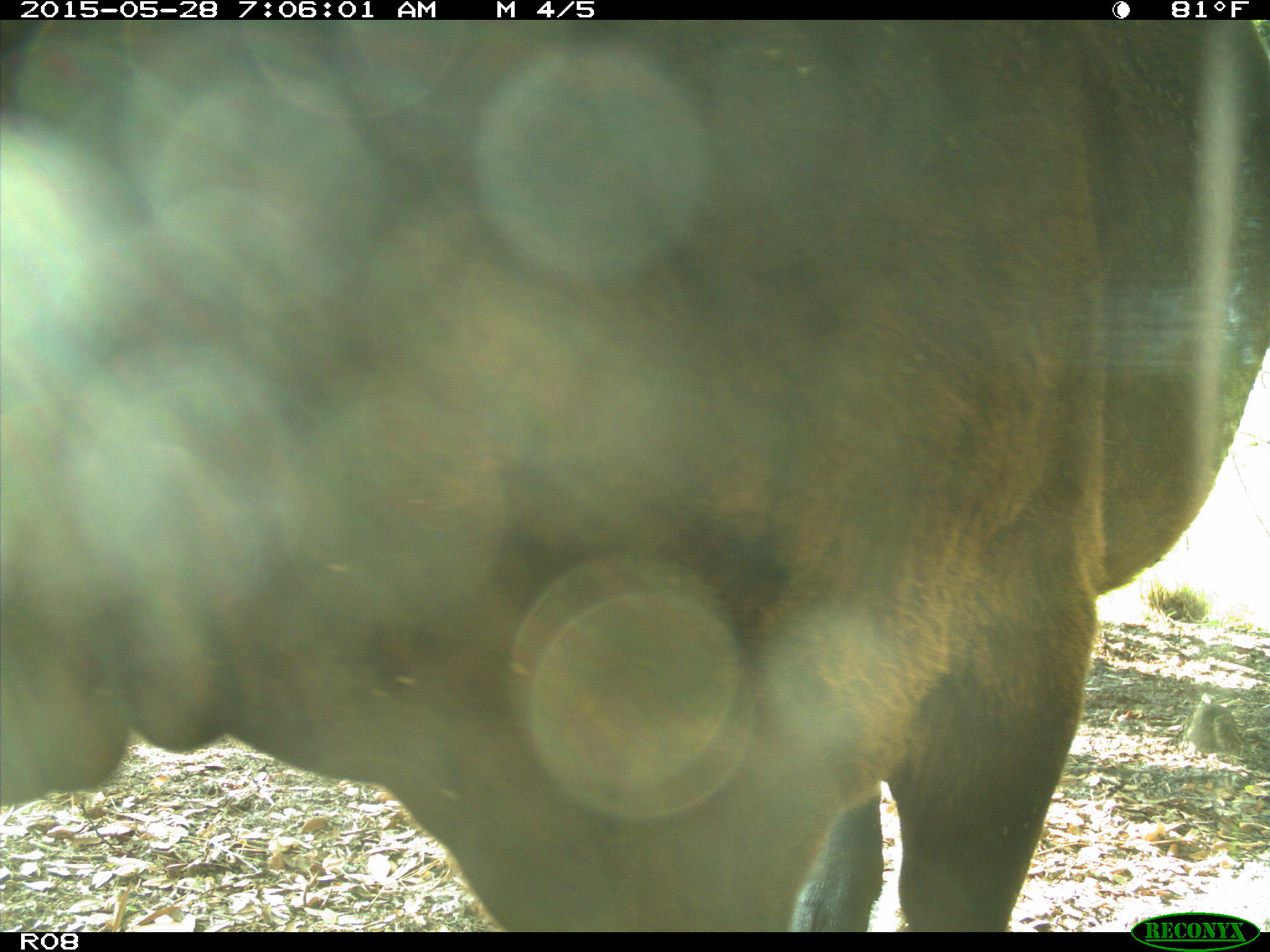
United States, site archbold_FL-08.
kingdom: Animalia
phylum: Chordata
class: Mammalia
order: Artiodactyla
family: Bovidae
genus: Bos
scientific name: Bos taurus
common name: domestic cow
Bos taurus (domestic cow).